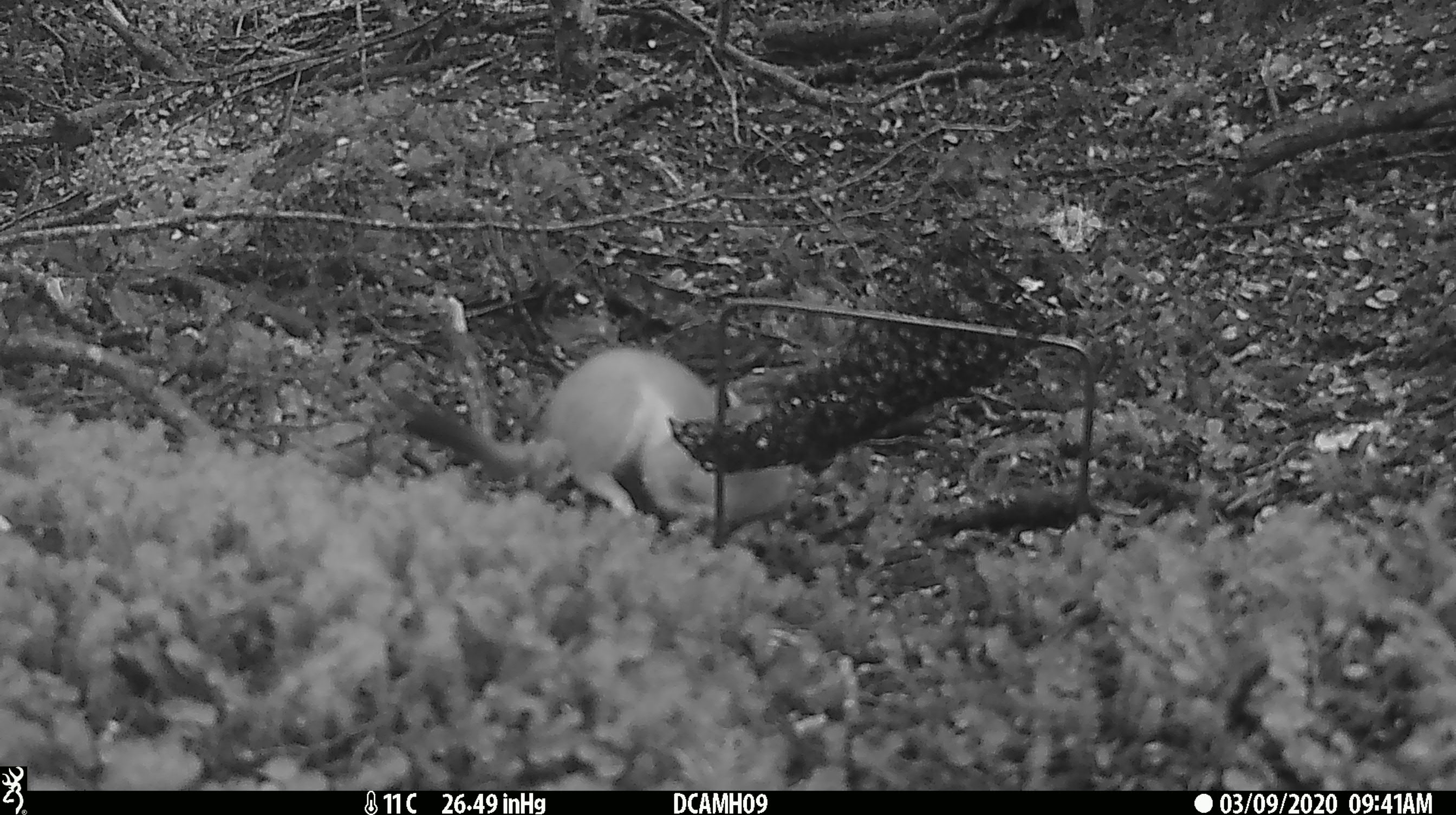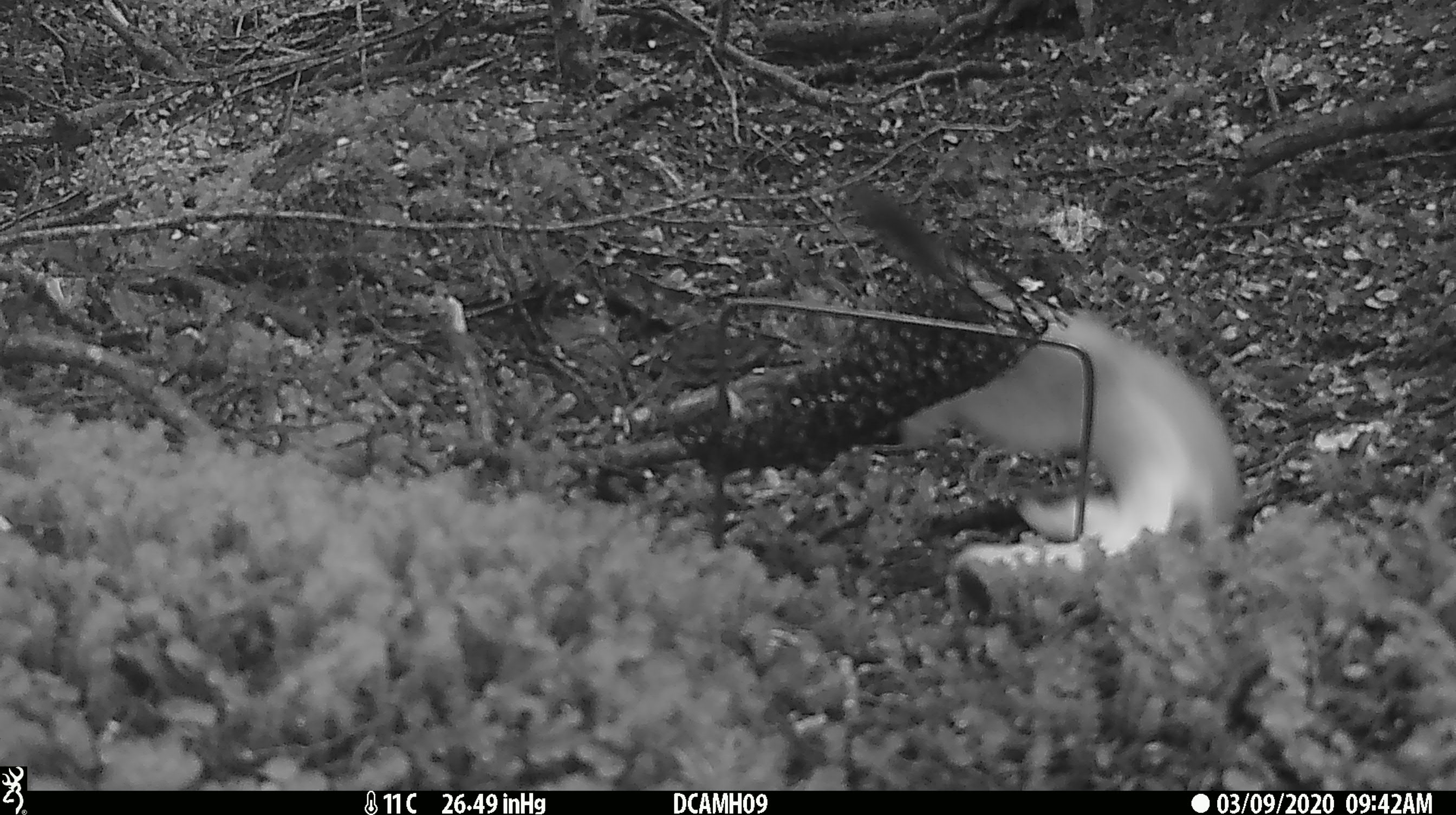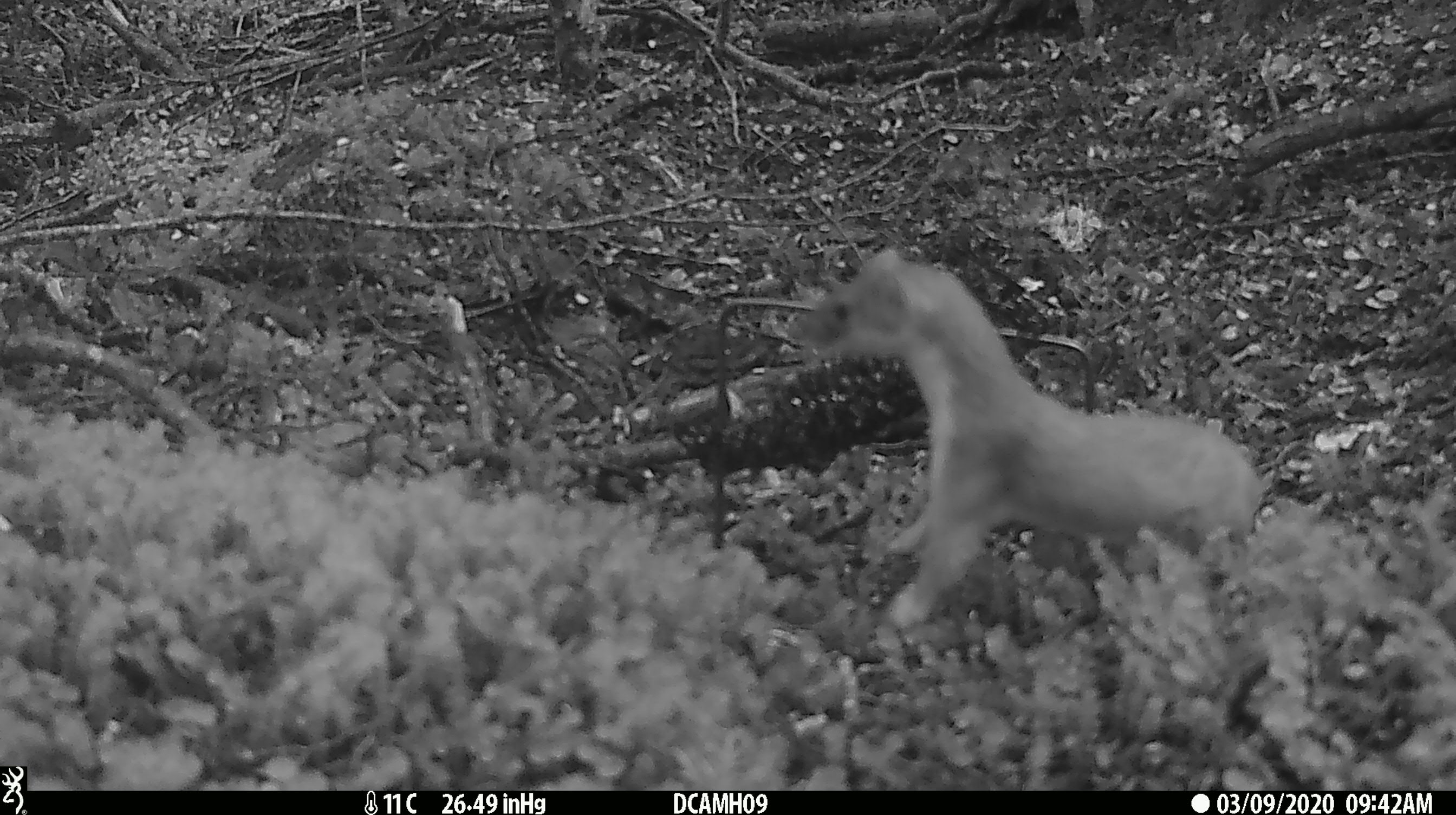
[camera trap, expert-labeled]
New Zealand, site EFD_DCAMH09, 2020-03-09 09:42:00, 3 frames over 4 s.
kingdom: Animalia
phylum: Chordata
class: Mammalia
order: Carnivora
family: Mustelidae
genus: Mustela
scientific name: Mustela erminea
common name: stoat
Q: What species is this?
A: Stoat (Mustela erminea).